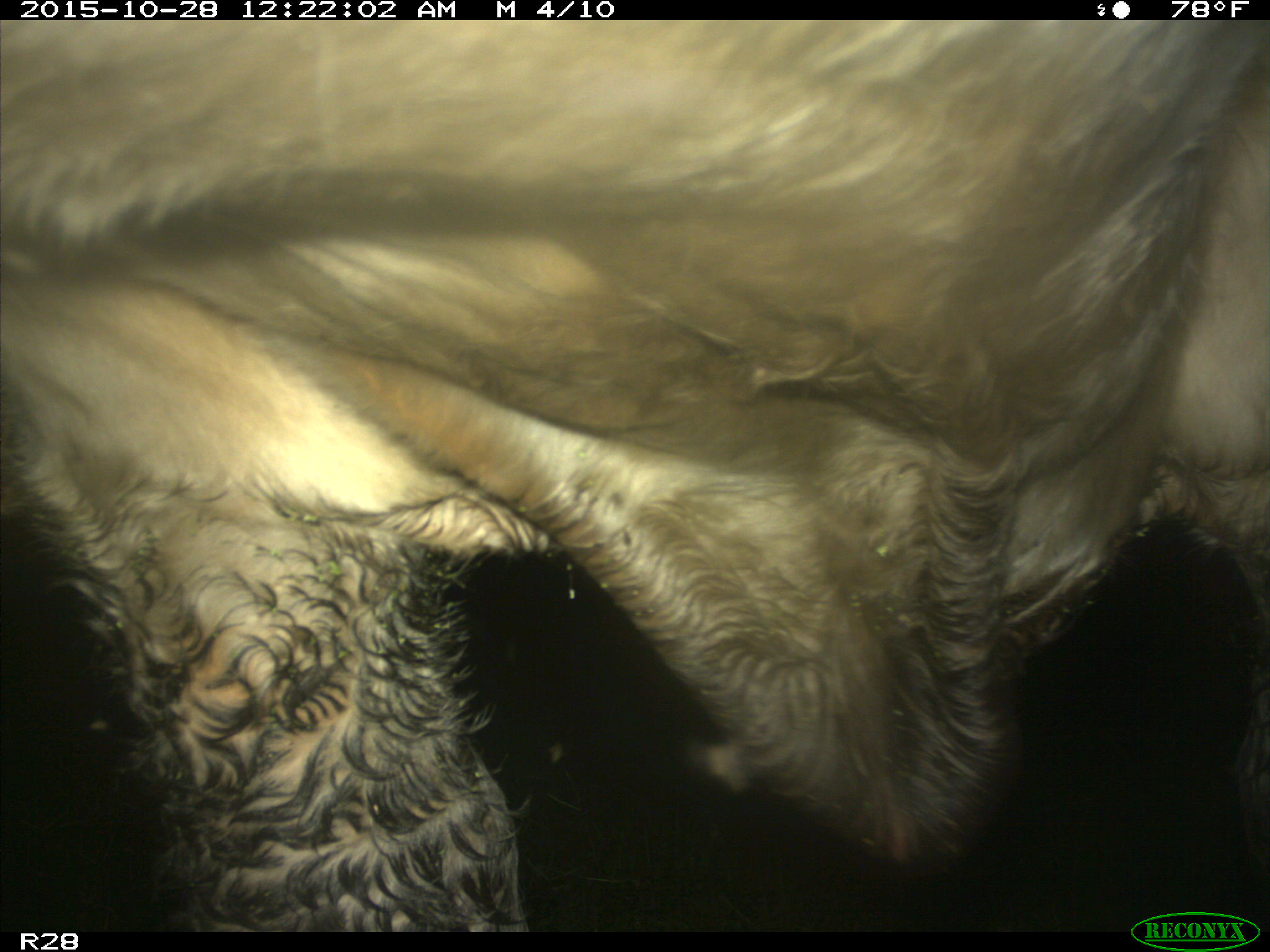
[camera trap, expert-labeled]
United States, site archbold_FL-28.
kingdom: Animalia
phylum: Chordata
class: Mammalia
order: Artiodactyla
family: Bovidae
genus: Bos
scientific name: Bos taurus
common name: domestic cow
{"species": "Bos taurus (domestic cow)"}